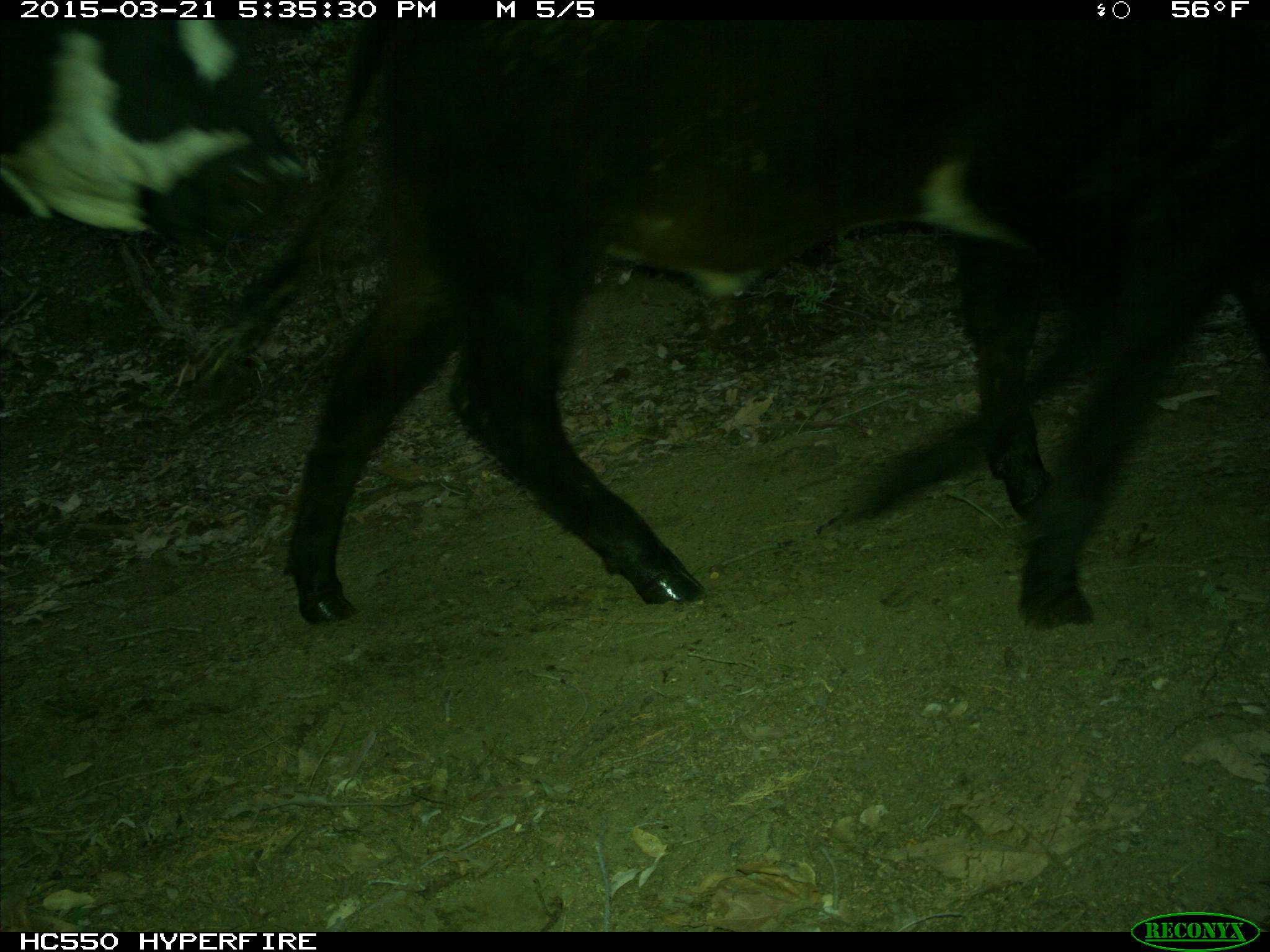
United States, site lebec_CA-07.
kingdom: Animalia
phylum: Chordata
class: Mammalia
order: Artiodactyla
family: Bovidae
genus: Bos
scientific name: Bos taurus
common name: domestic cow